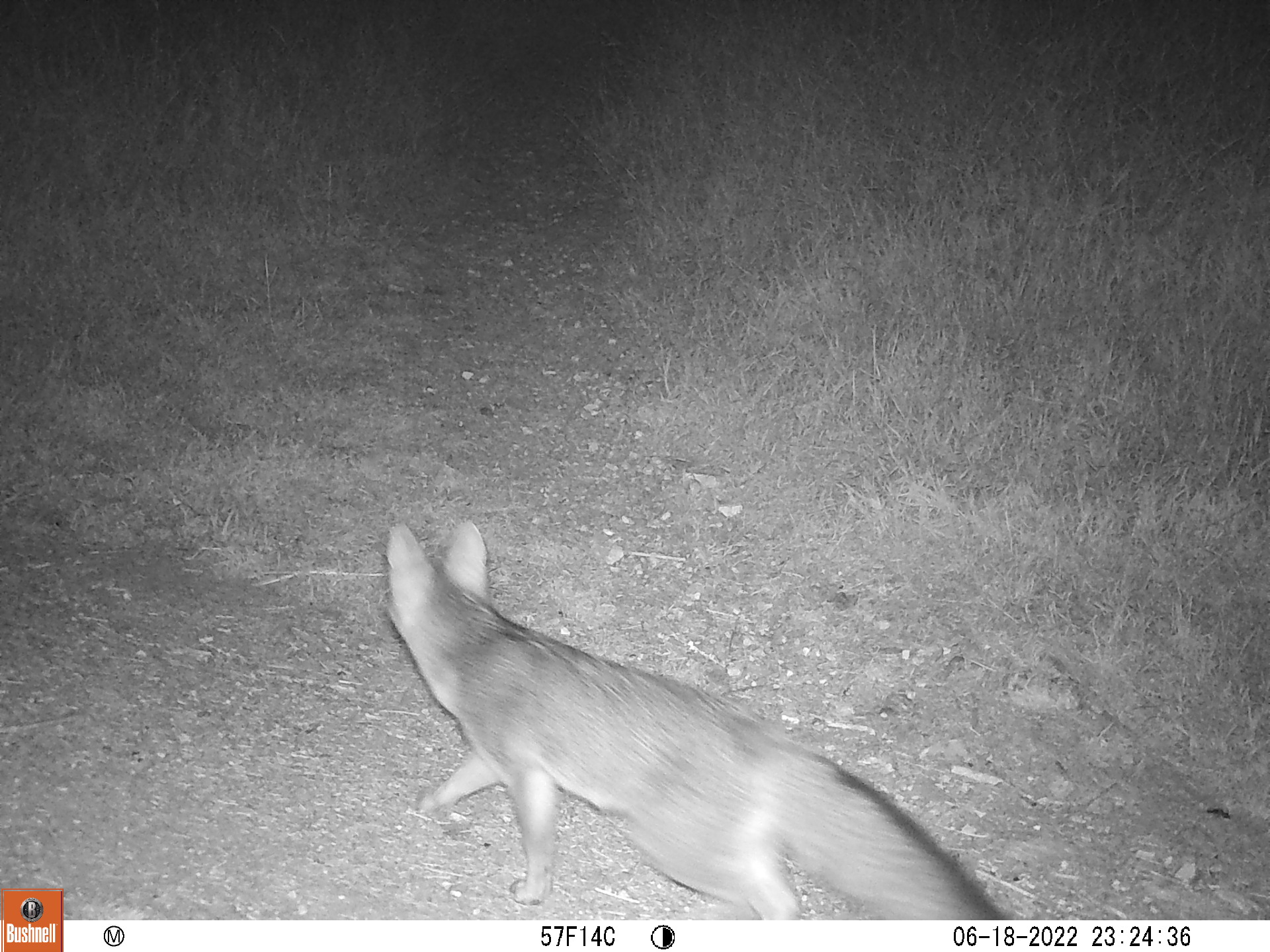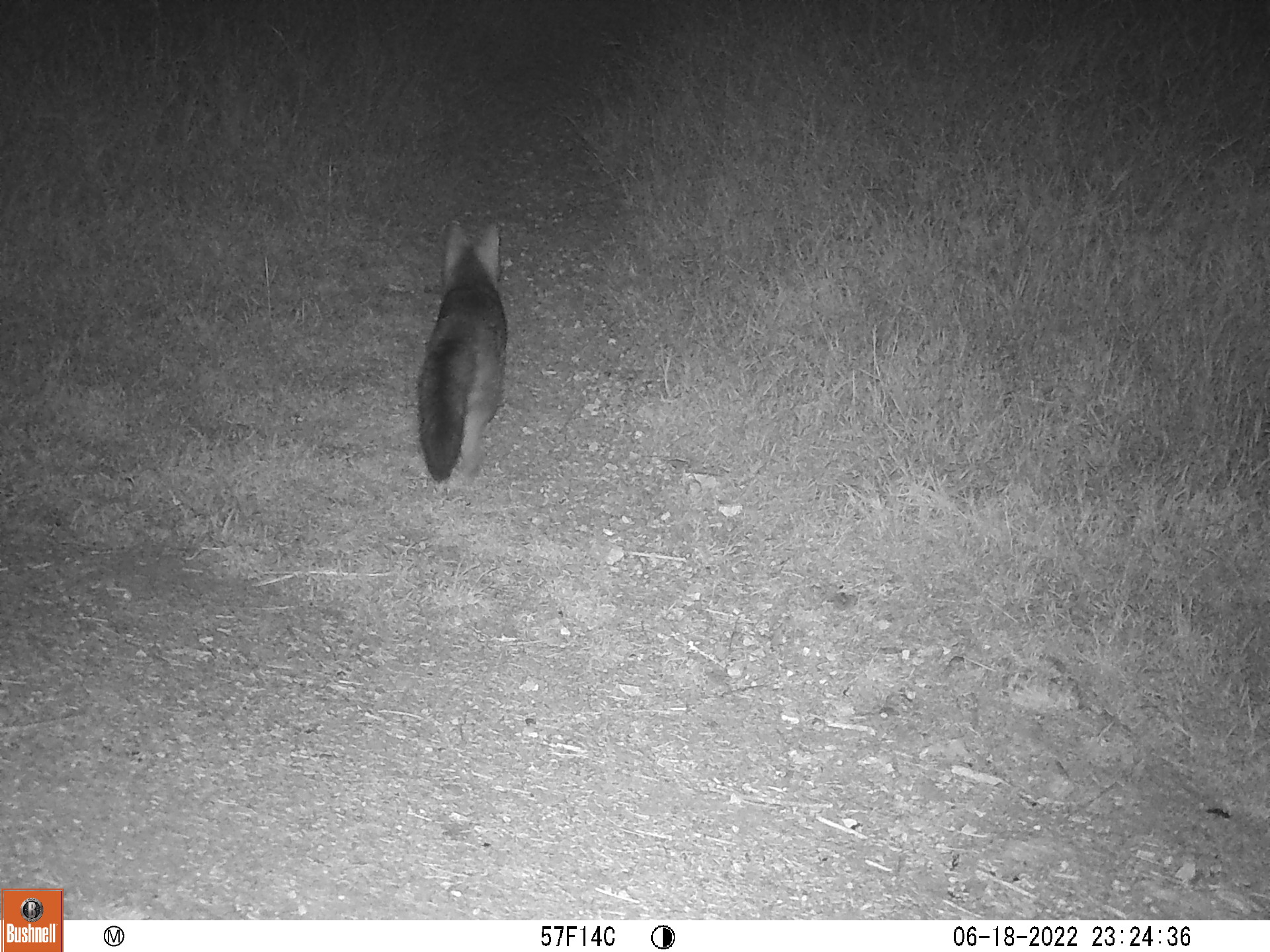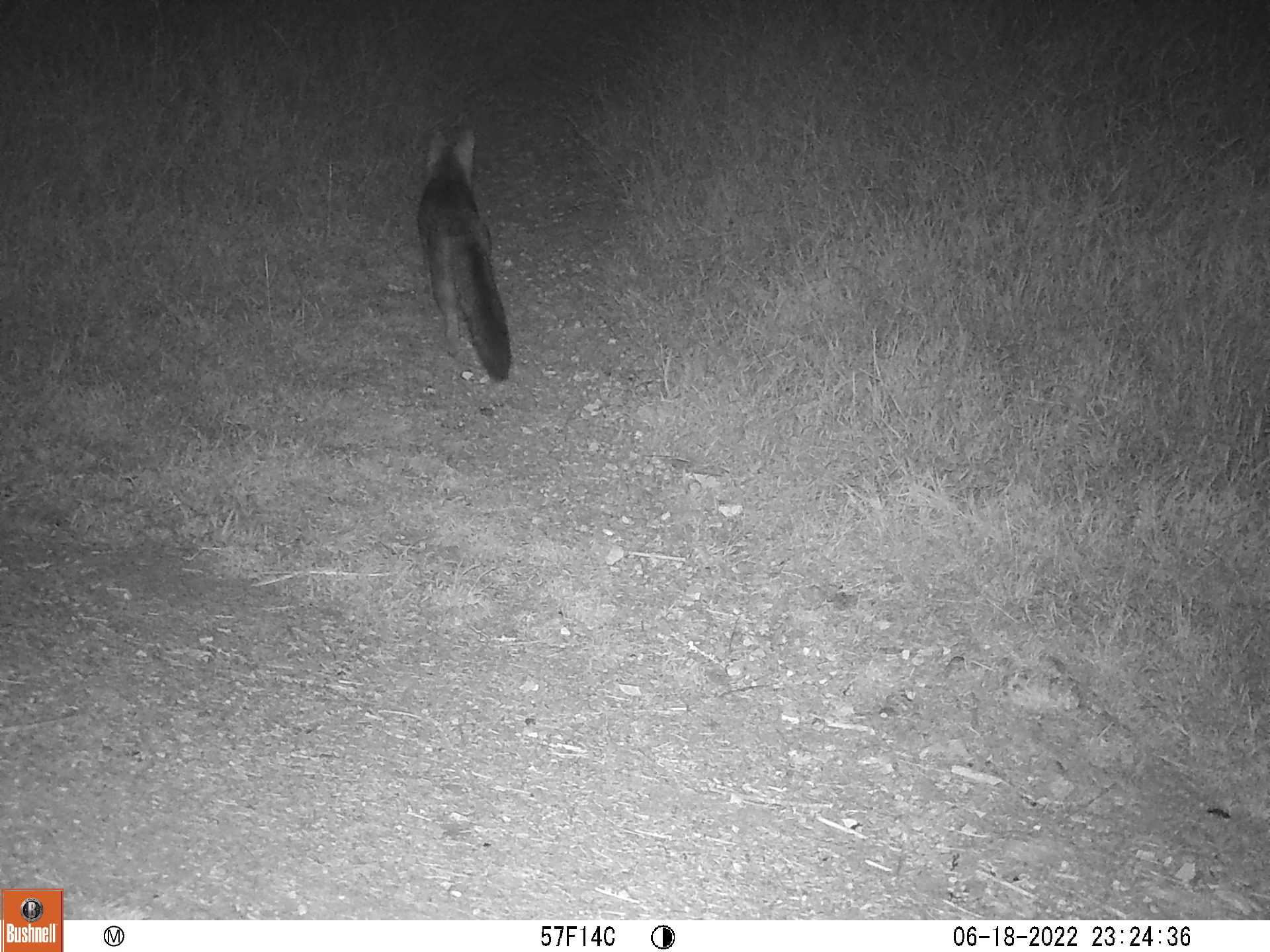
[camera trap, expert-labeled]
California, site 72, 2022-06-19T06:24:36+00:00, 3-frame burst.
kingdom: Animalia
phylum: Chordata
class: Mammalia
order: Carnivora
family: Canidae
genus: Urocyon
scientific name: Urocyon cinereoargenteus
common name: gray fox